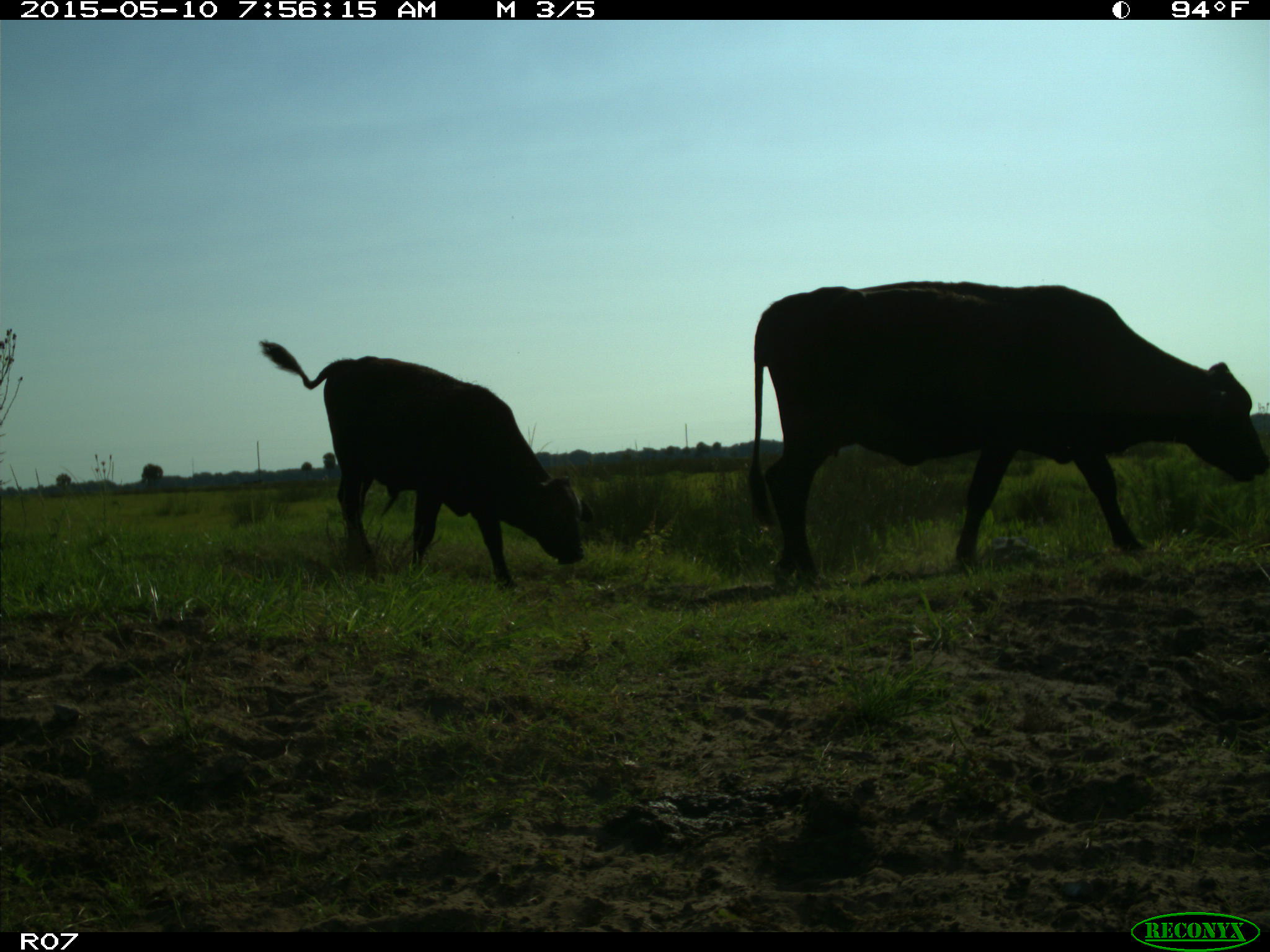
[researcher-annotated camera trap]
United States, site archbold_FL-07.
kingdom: Animalia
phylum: Chordata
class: Mammalia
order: Artiodactyla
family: Bovidae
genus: Bos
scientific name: Bos taurus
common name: domestic cow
Bos taurus (domestic cow).